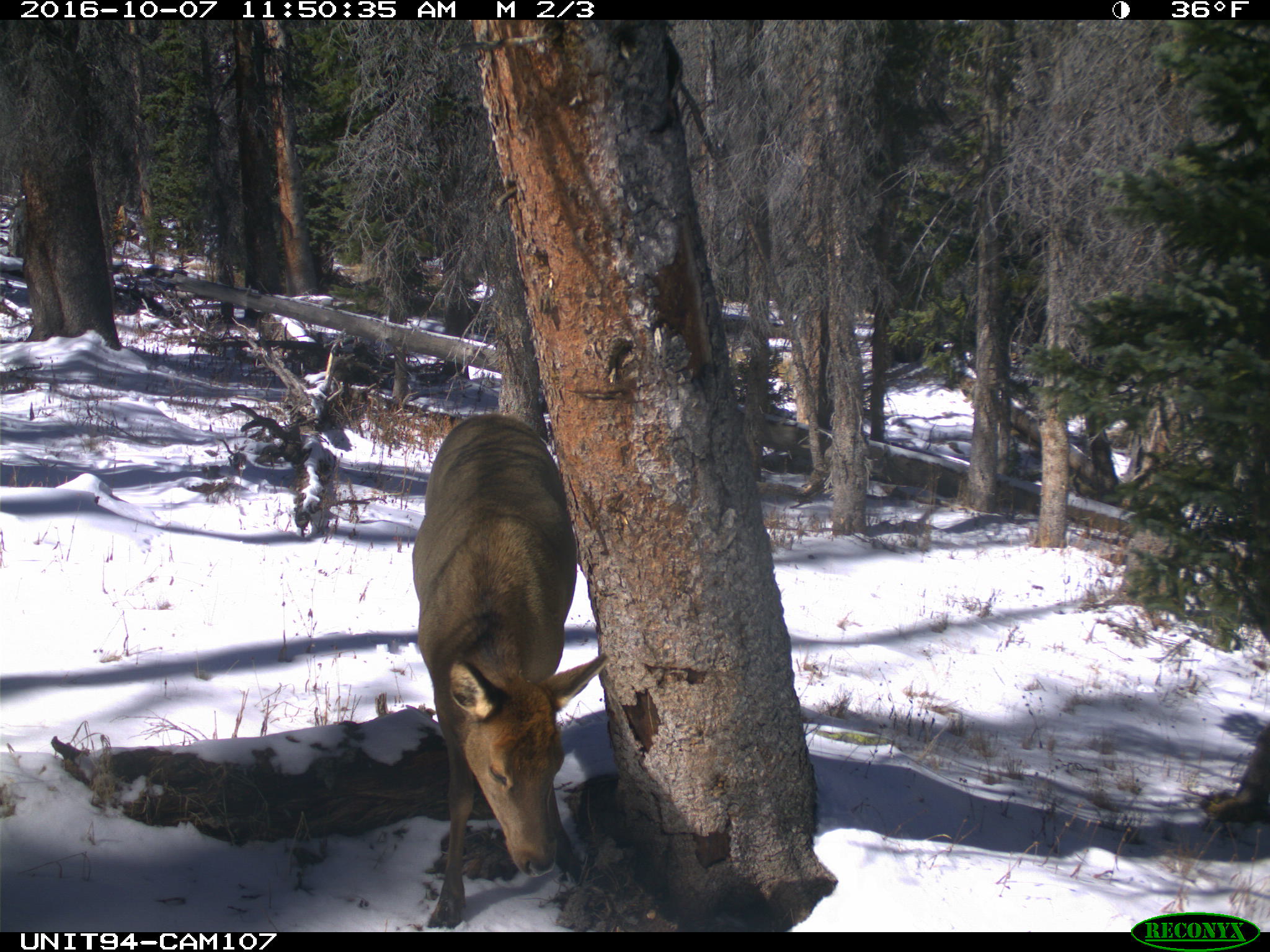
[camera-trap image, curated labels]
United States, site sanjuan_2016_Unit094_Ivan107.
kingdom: Animalia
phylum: Chordata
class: Mammalia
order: Artiodactyla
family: Cervidae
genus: Cervus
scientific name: Cervus elaphus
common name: red deer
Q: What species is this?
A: Cervus elaphus (red deer).